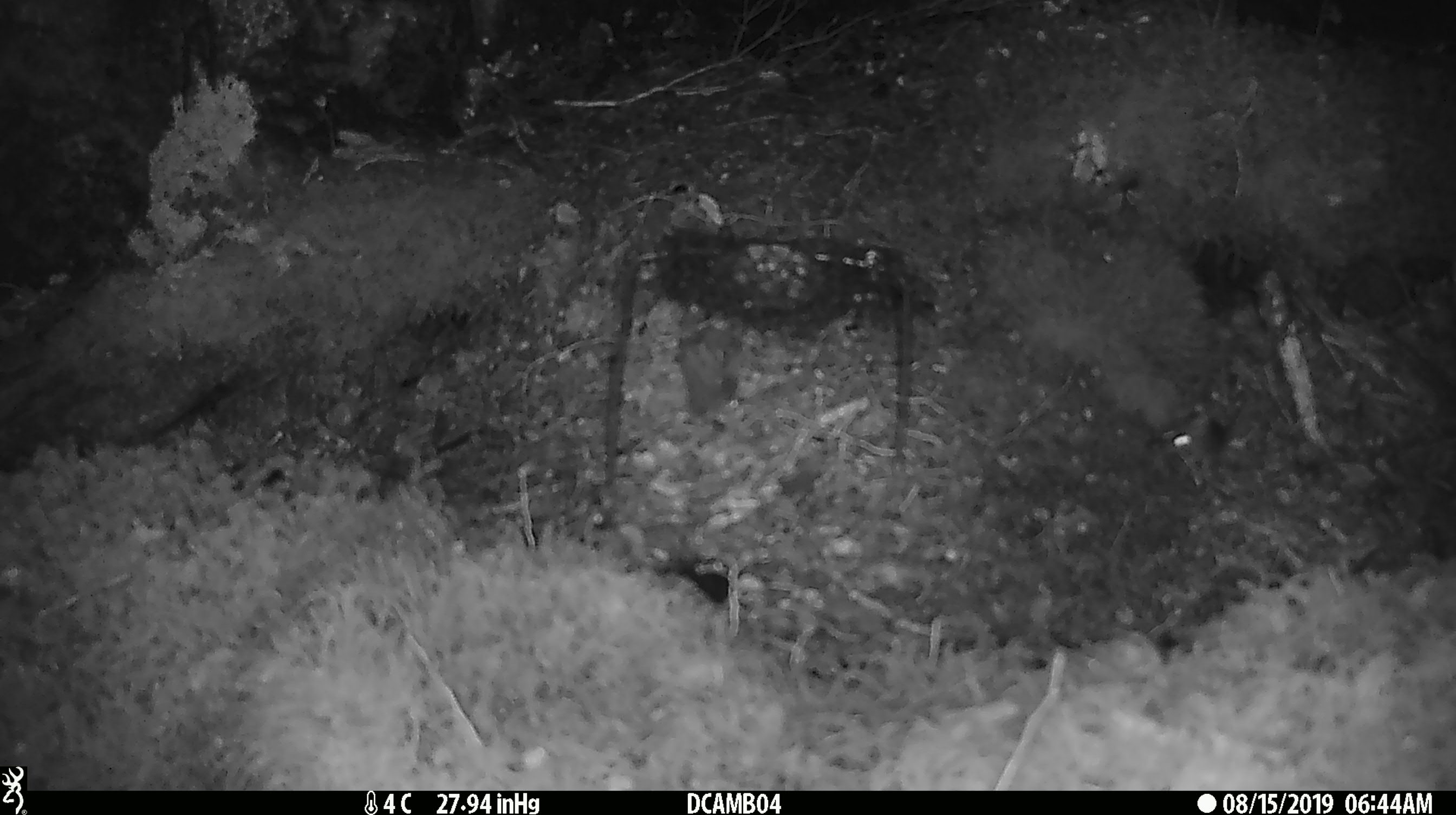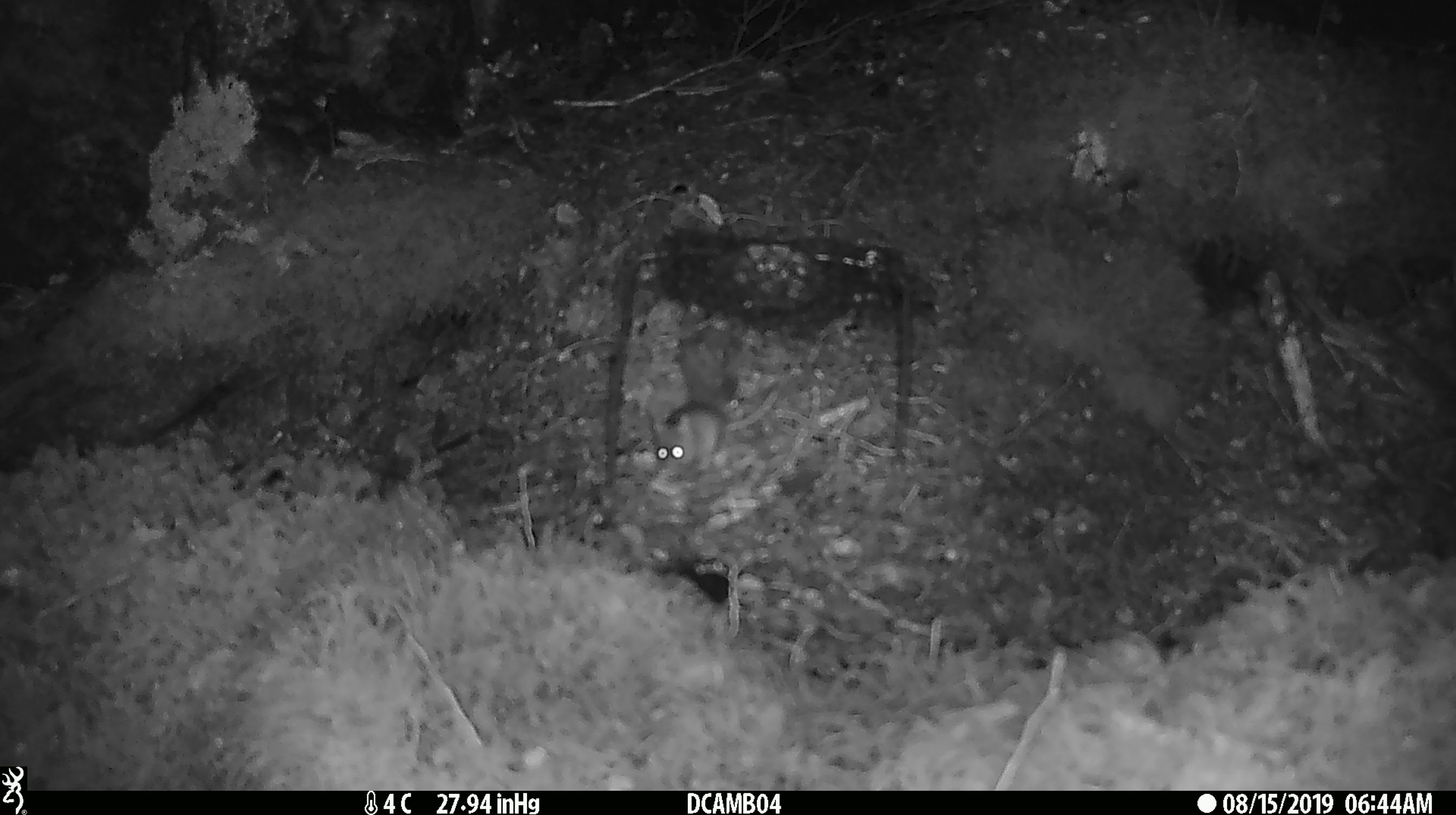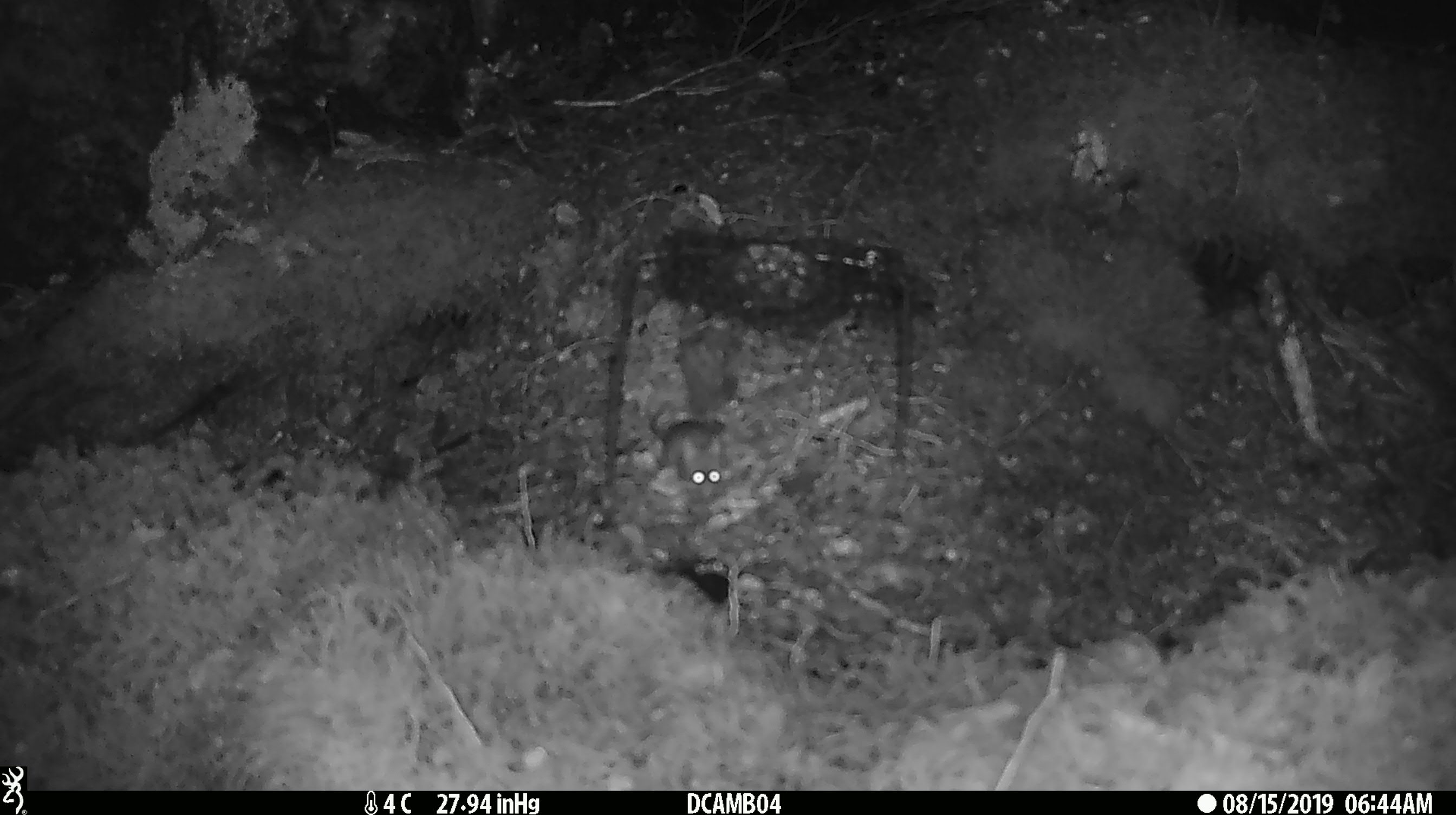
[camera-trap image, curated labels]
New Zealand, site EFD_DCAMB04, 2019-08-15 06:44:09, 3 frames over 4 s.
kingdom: Animalia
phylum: Chordata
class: Mammalia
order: Rodentia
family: Muridae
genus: Mus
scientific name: Mus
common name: mouse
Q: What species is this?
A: Mouse (Mus).